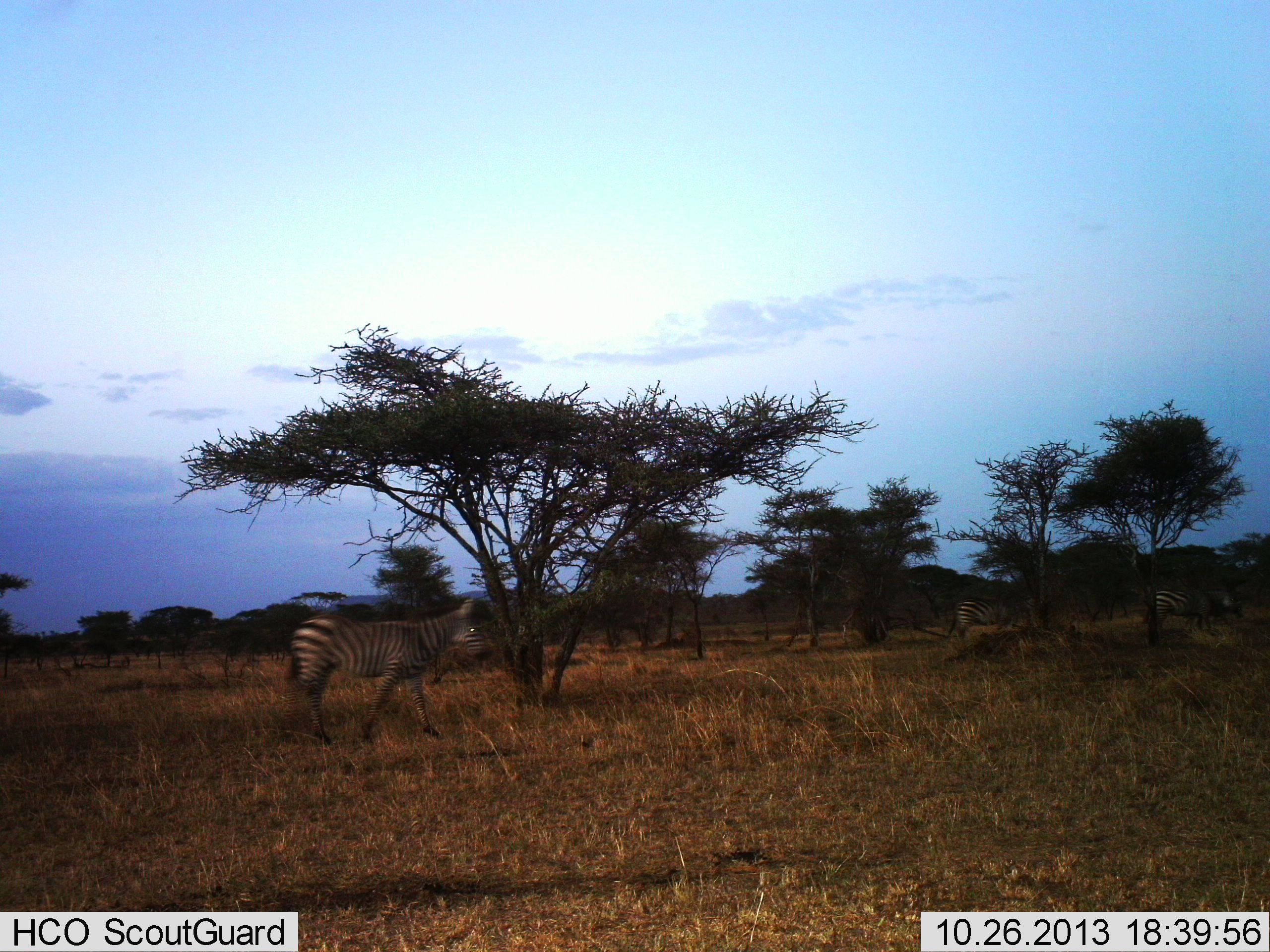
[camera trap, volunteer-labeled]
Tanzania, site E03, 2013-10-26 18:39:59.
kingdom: Animalia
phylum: Chordata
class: Mammalia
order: Perissodactyla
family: Equidae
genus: Equus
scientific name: Equus quagga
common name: plains zebra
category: zebra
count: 3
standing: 40%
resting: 0%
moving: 70%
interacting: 0%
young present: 0%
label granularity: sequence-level